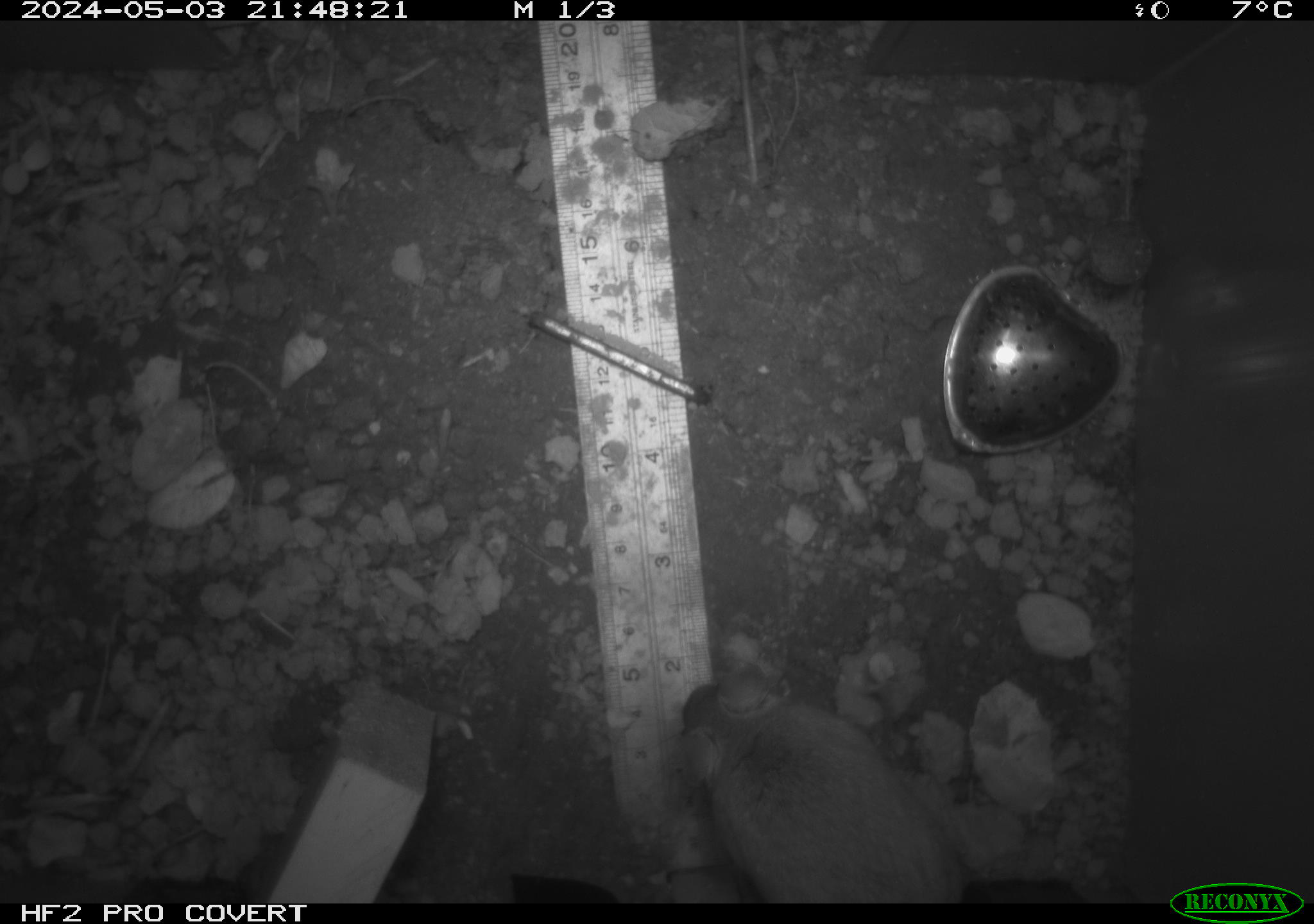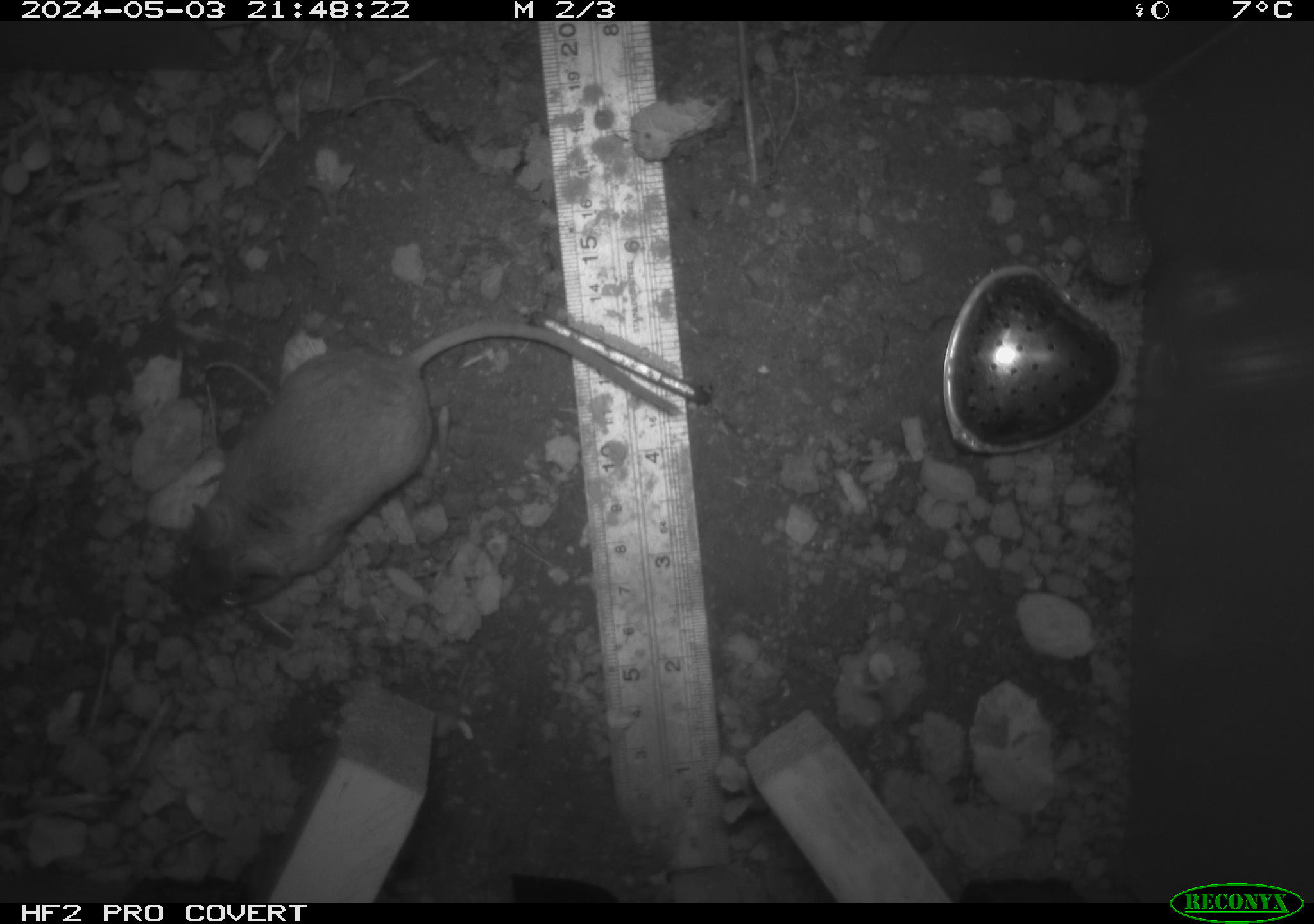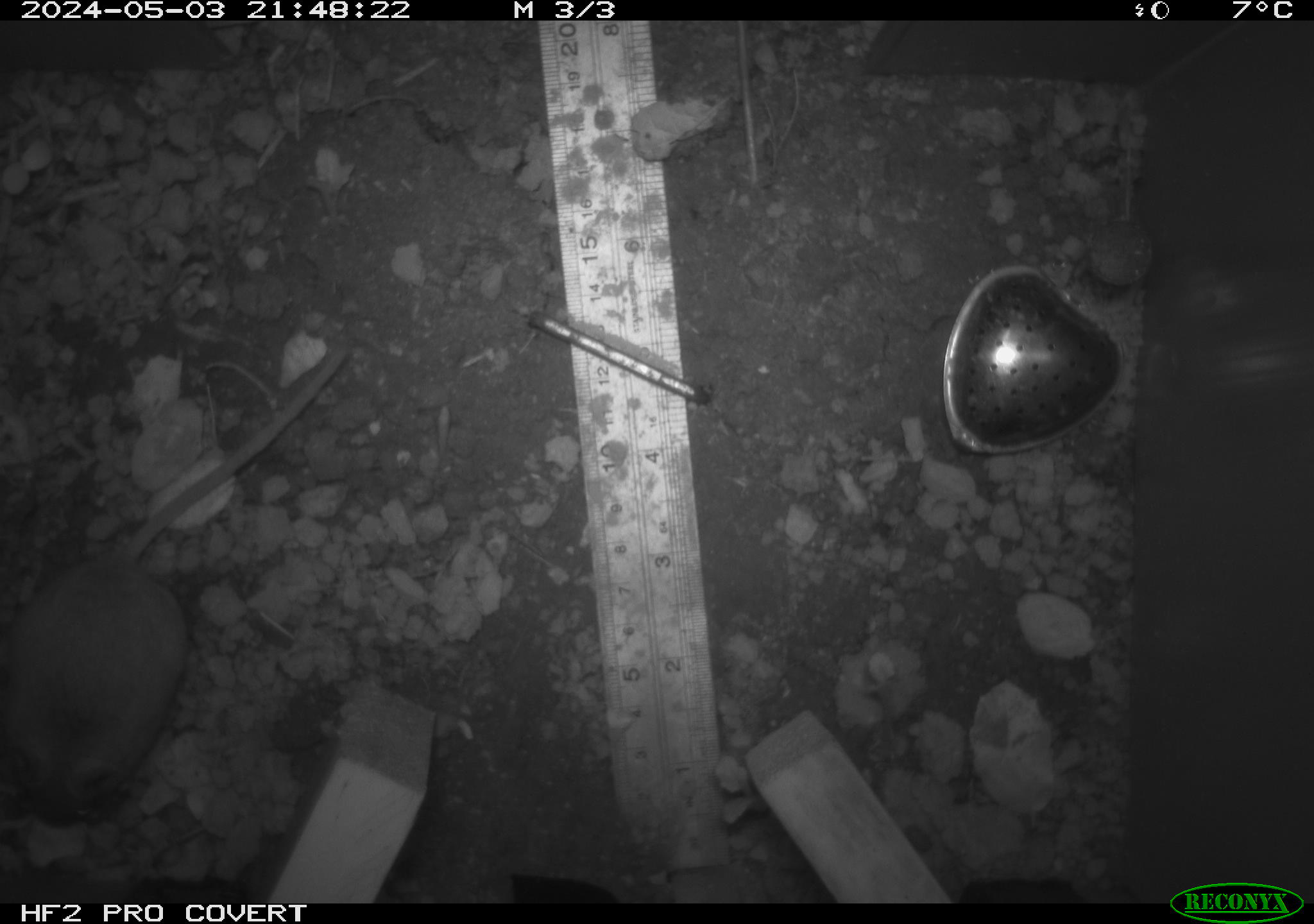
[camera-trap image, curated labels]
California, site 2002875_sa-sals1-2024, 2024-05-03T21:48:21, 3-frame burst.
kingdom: Animalia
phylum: Chordata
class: Mammalia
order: Rodentia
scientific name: Rodentia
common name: rodent